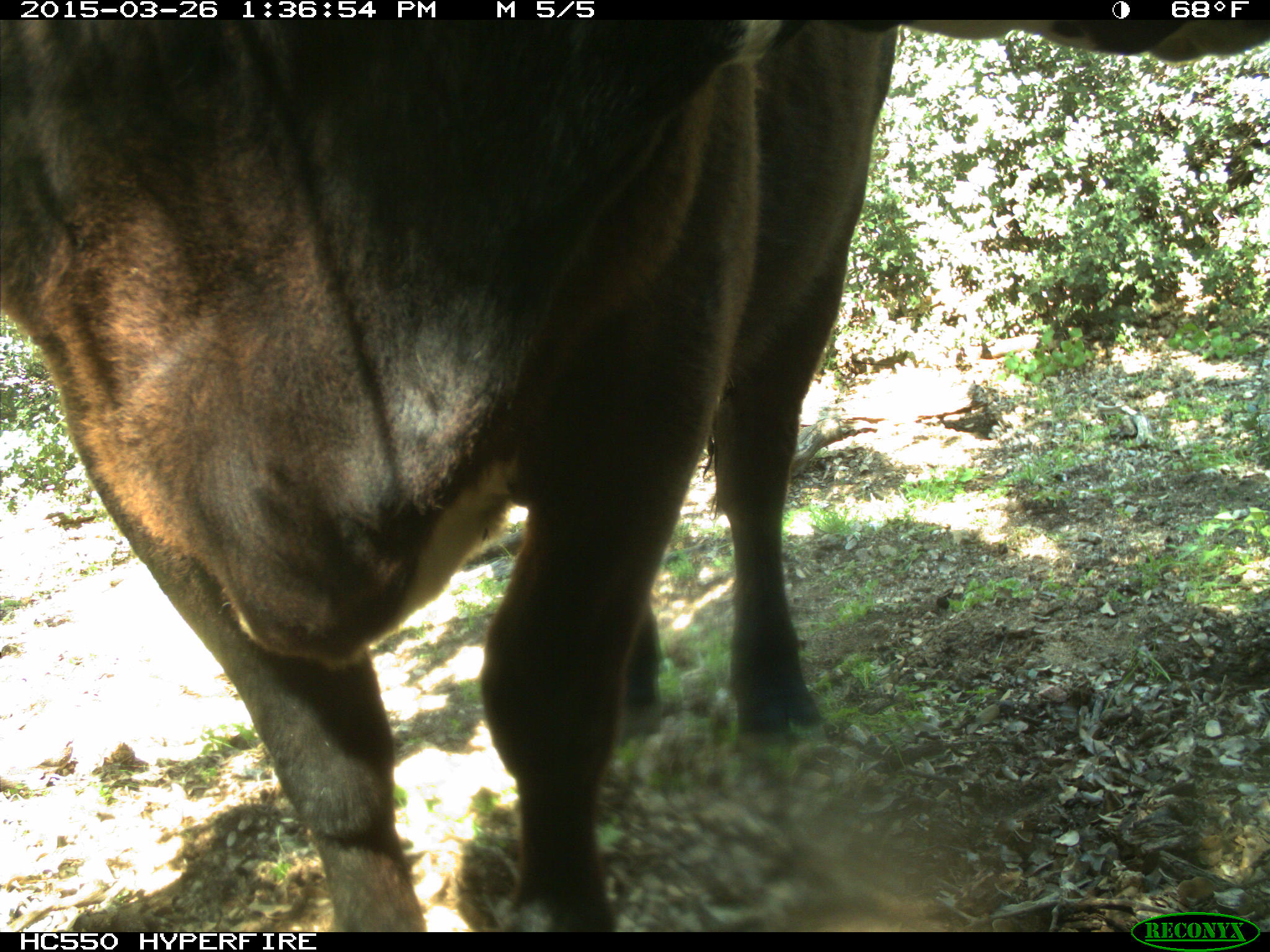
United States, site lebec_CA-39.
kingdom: Animalia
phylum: Chordata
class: Mammalia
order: Artiodactyla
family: Bovidae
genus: Bos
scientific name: Bos taurus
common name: domestic cow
Bos taurus (domestic cow).